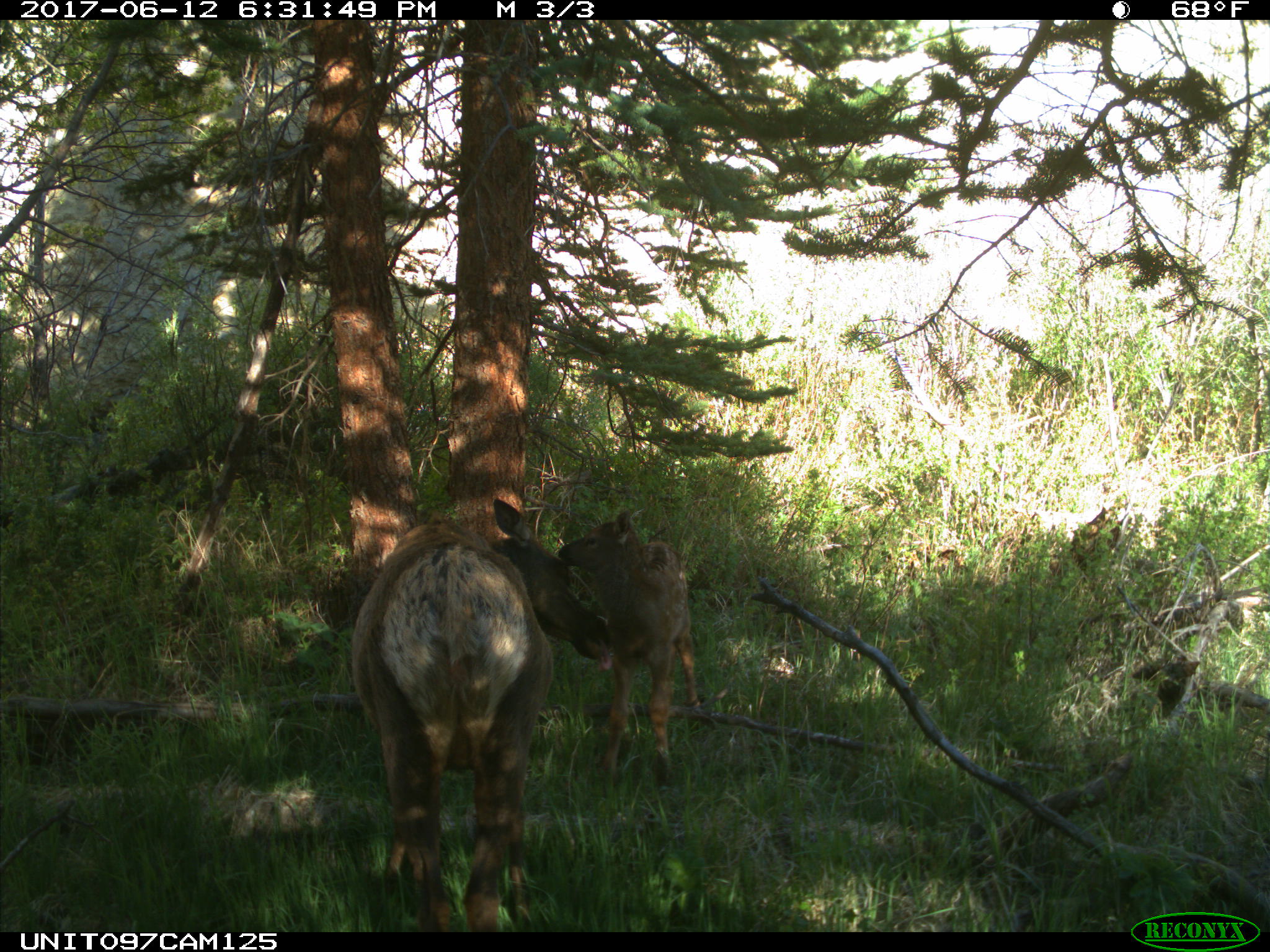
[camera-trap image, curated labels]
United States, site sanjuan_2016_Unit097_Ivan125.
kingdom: Animalia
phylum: Chordata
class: Mammalia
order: Artiodactyla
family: Cervidae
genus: Cervus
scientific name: Cervus elaphus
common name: red deer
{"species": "Cervus elaphus (red deer)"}